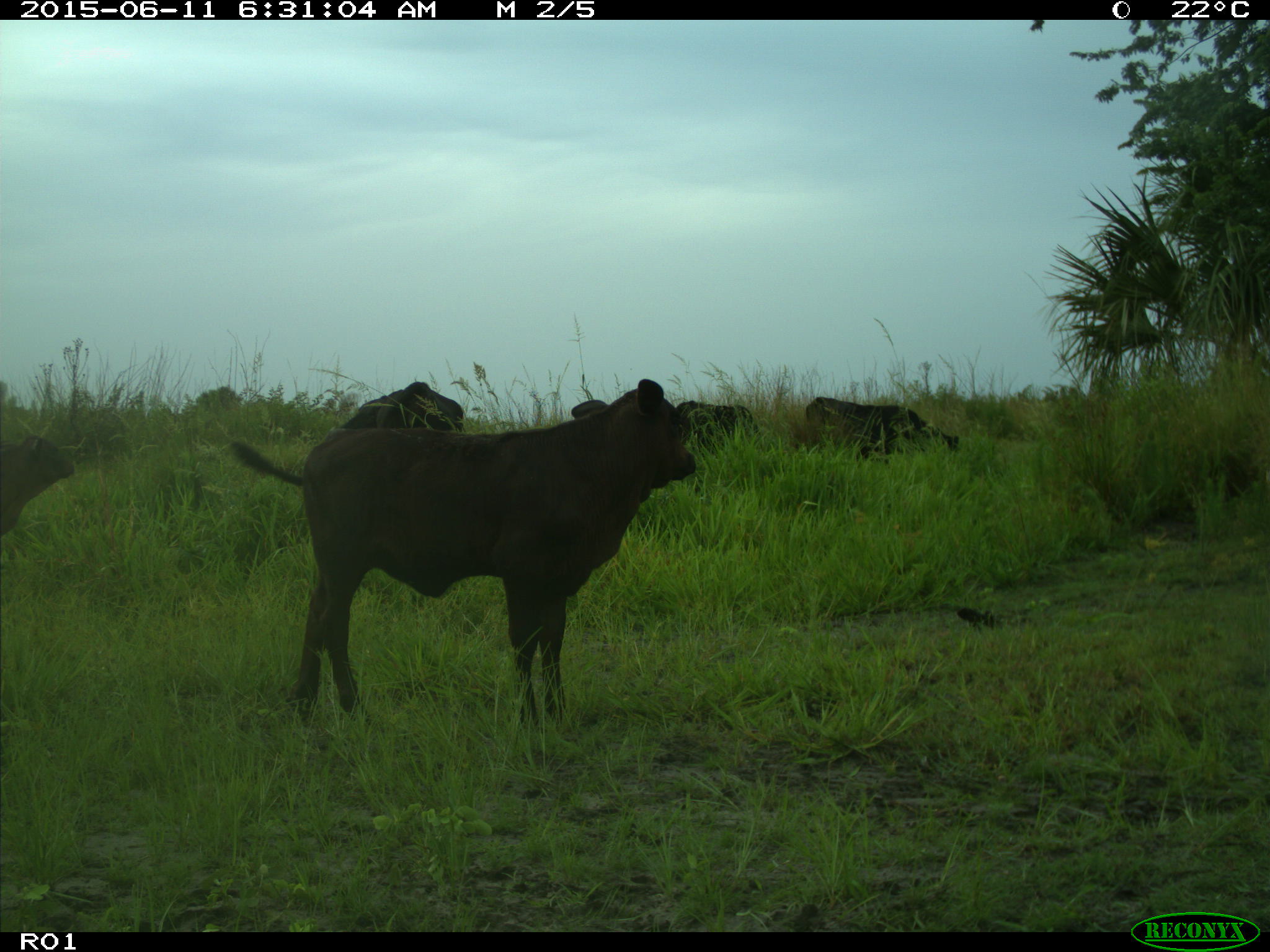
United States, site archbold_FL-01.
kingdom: Animalia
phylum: Chordata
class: Mammalia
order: Artiodactyla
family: Bovidae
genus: Bos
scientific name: Bos taurus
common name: domestic cow